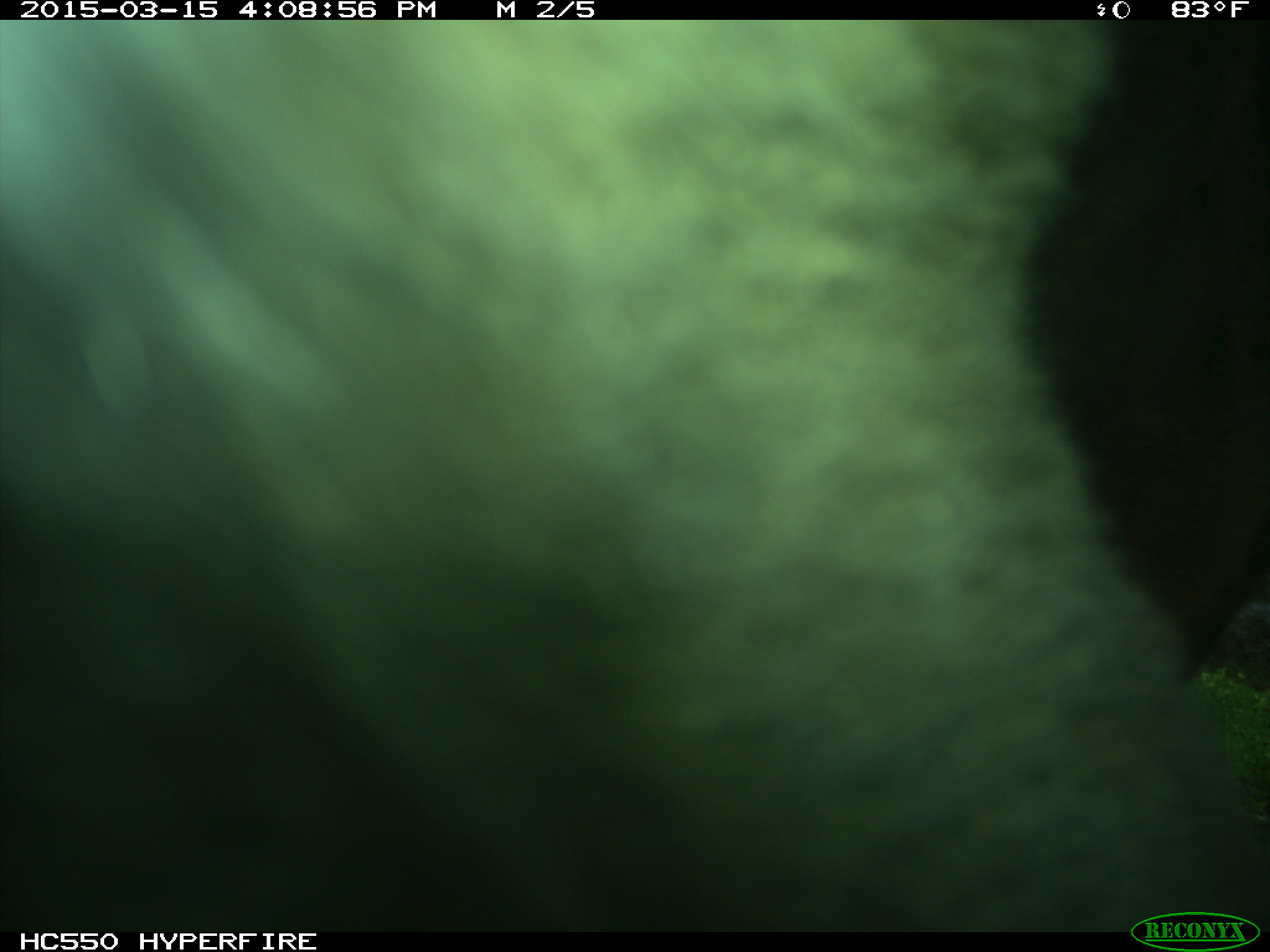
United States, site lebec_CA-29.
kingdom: Animalia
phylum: Chordata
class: Mammalia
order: Artiodactyla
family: Bovidae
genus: Bos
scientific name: Bos taurus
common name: domestic cow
Bos taurus (domestic cow).